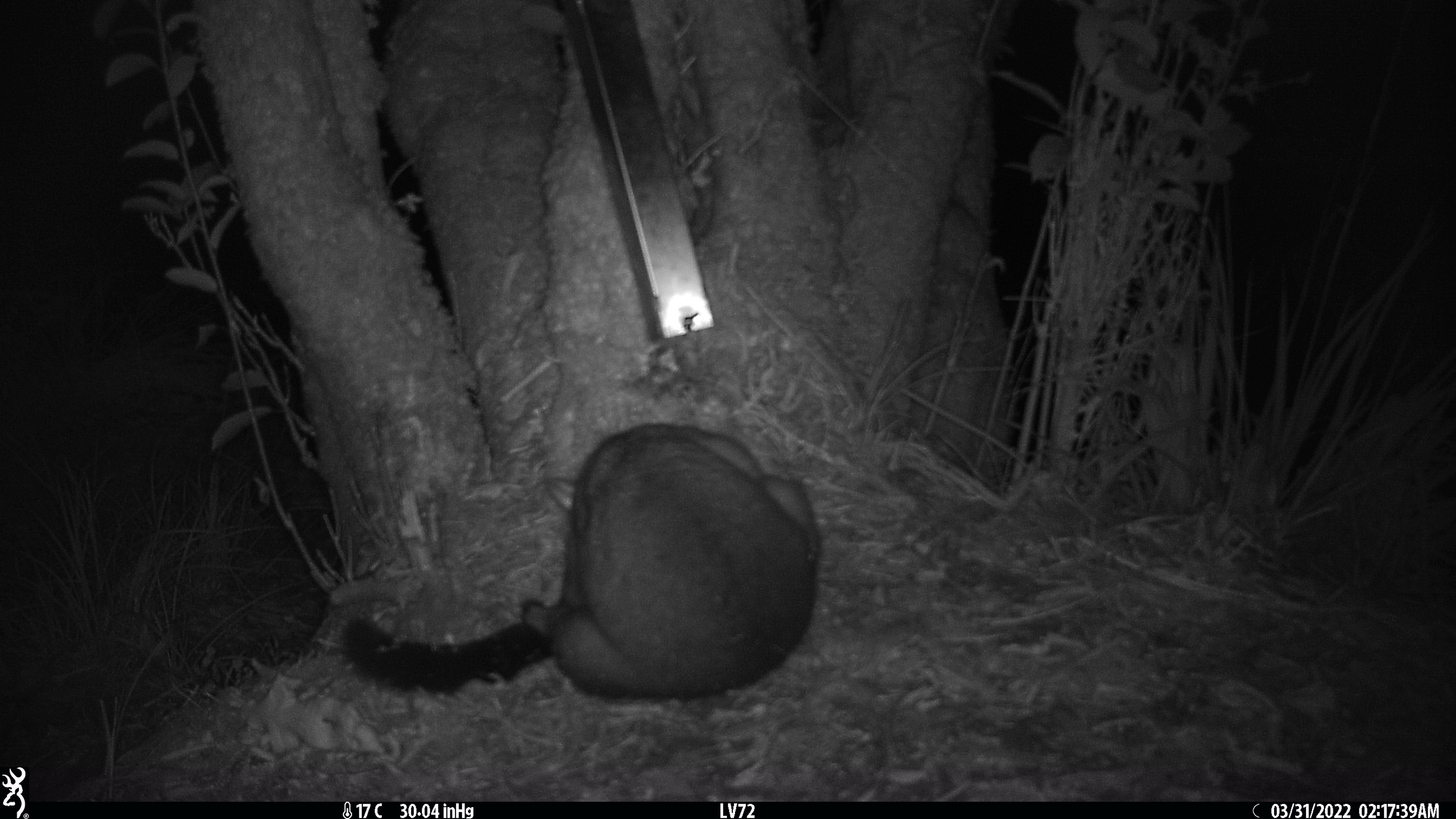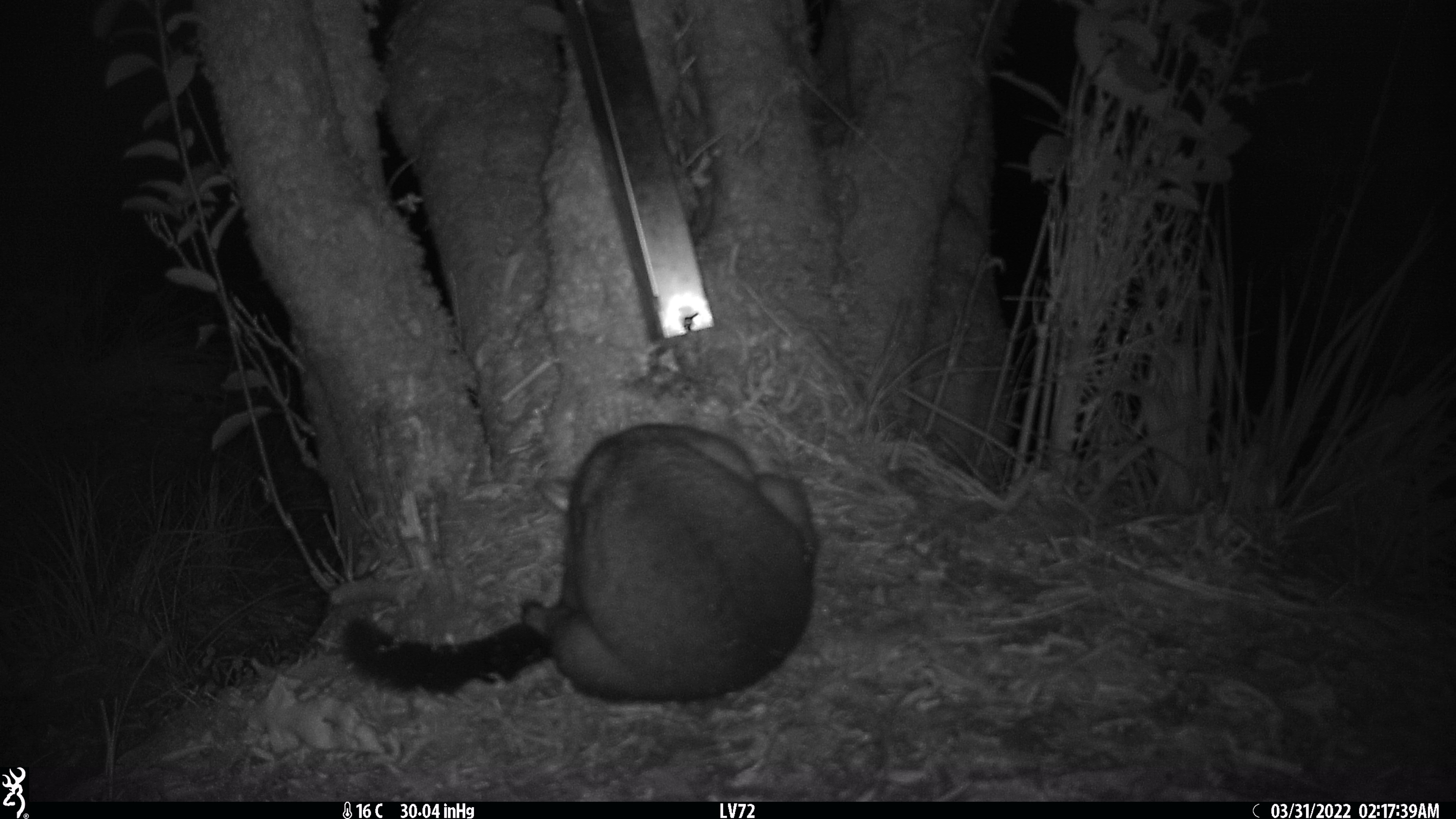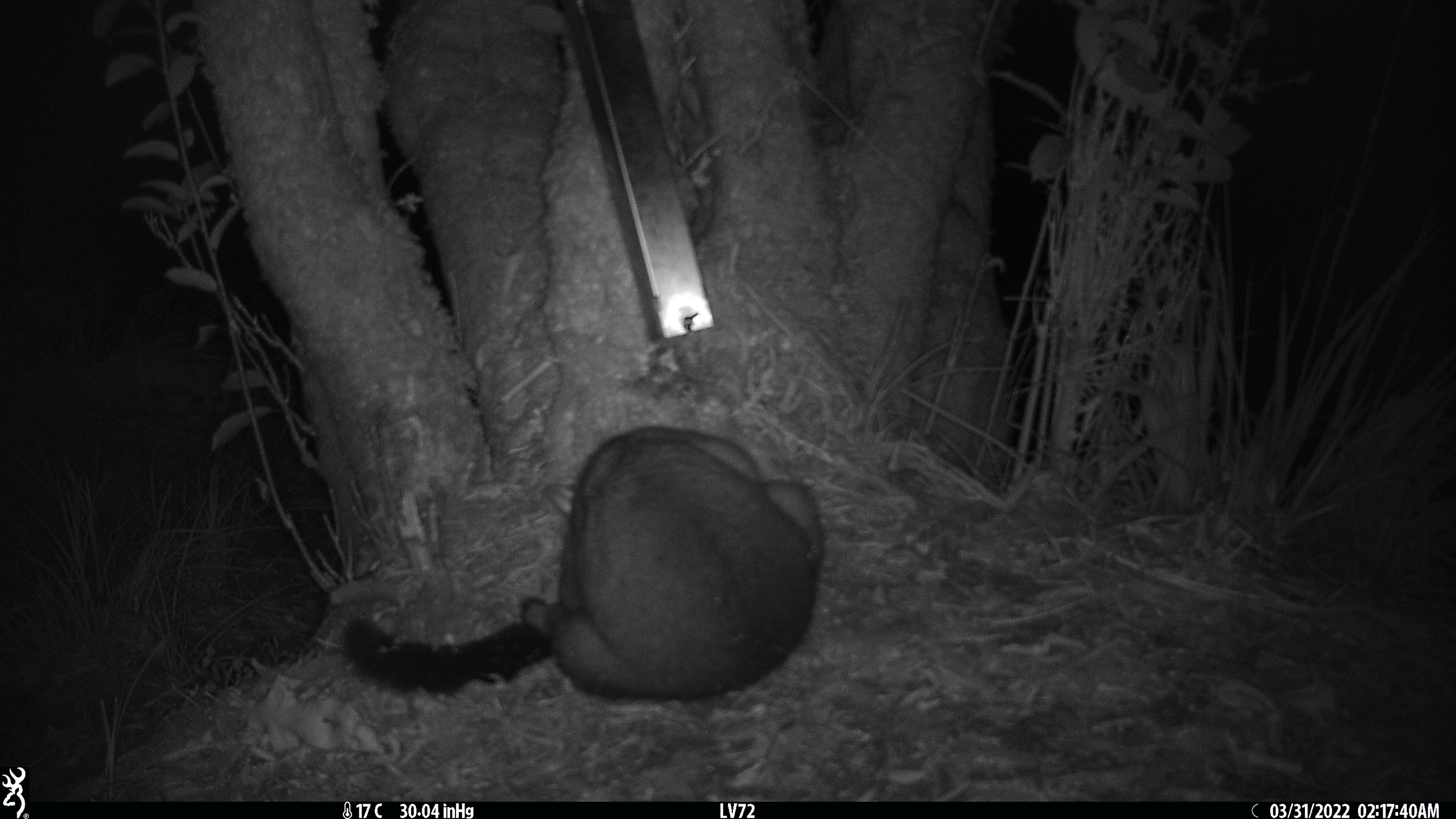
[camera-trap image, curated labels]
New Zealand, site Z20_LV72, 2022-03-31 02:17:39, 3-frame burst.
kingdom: Animalia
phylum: Chordata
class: Mammalia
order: Diprotodontia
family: Phalangeridae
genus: Trichosurus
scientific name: Trichosurus vulpecula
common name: common brushtail possum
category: possum